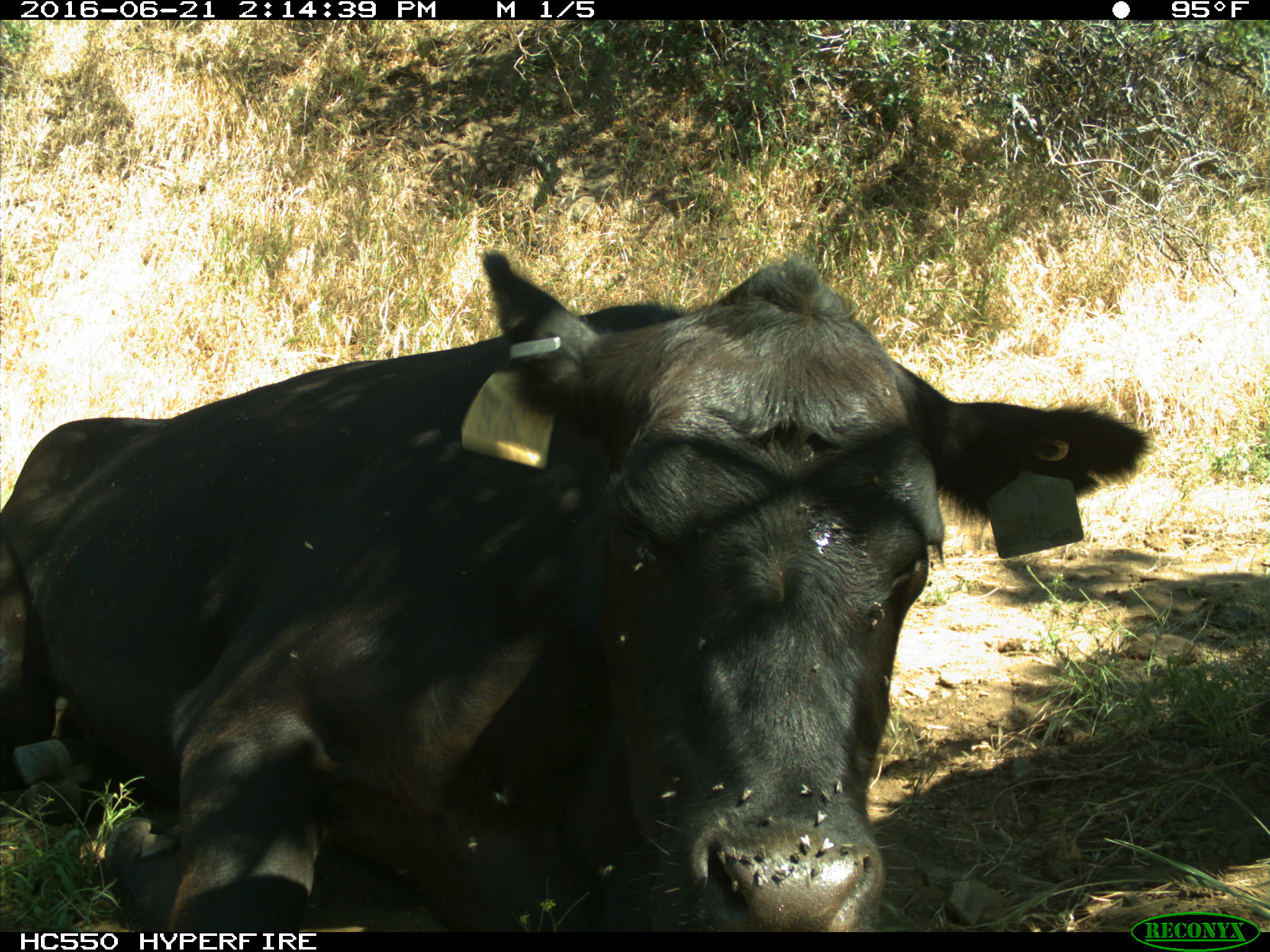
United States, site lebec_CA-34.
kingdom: Animalia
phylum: Chordata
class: Mammalia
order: Artiodactyla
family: Bovidae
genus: Bos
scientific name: Bos taurus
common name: domestic cow